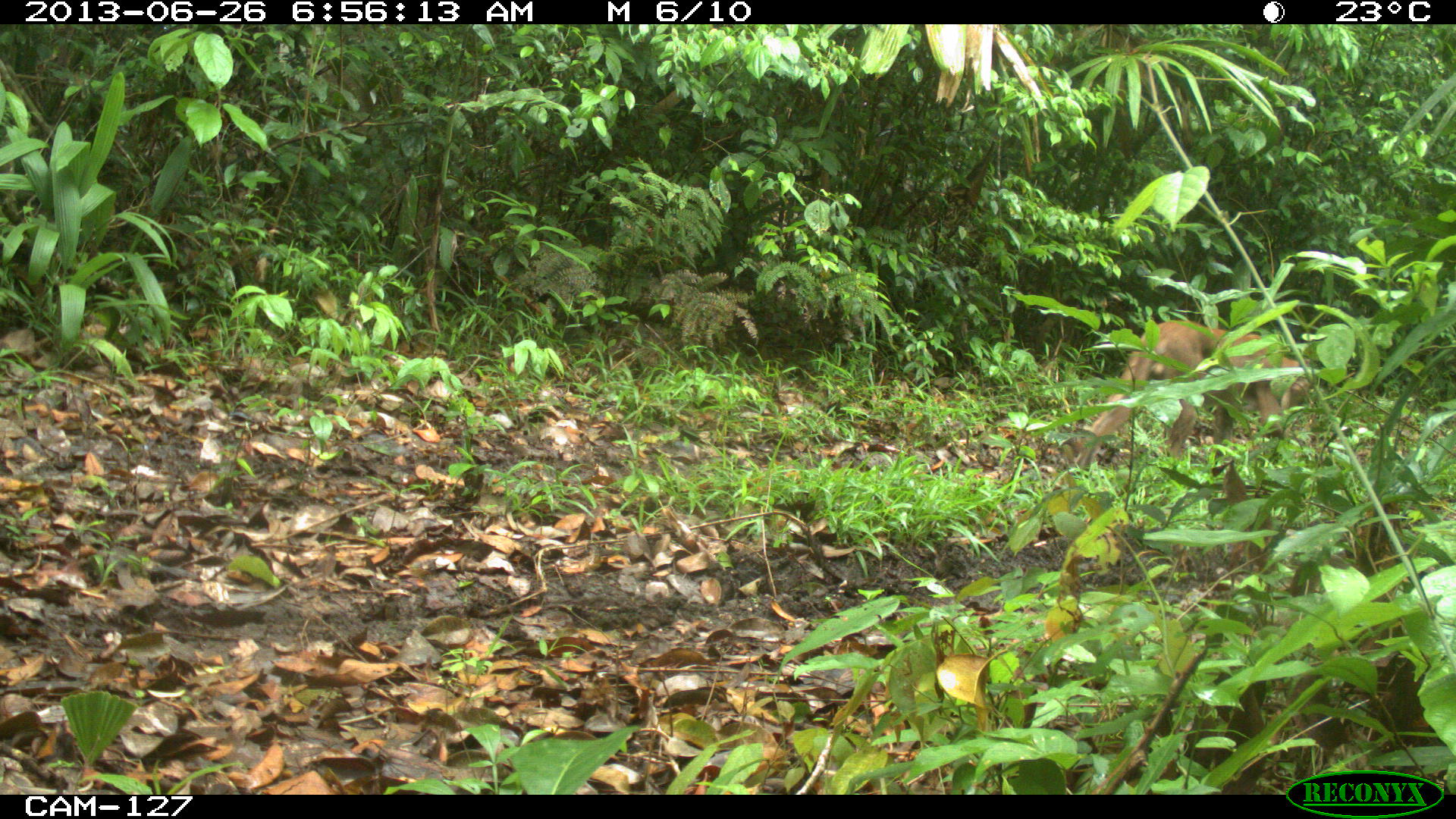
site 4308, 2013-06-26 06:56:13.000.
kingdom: Animalia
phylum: Chordata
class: Mammalia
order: Carnivora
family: Felidae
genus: Puma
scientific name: Puma concolor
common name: mountain lion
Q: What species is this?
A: Puma concolor (mountain lion).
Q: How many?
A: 1.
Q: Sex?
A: Male.